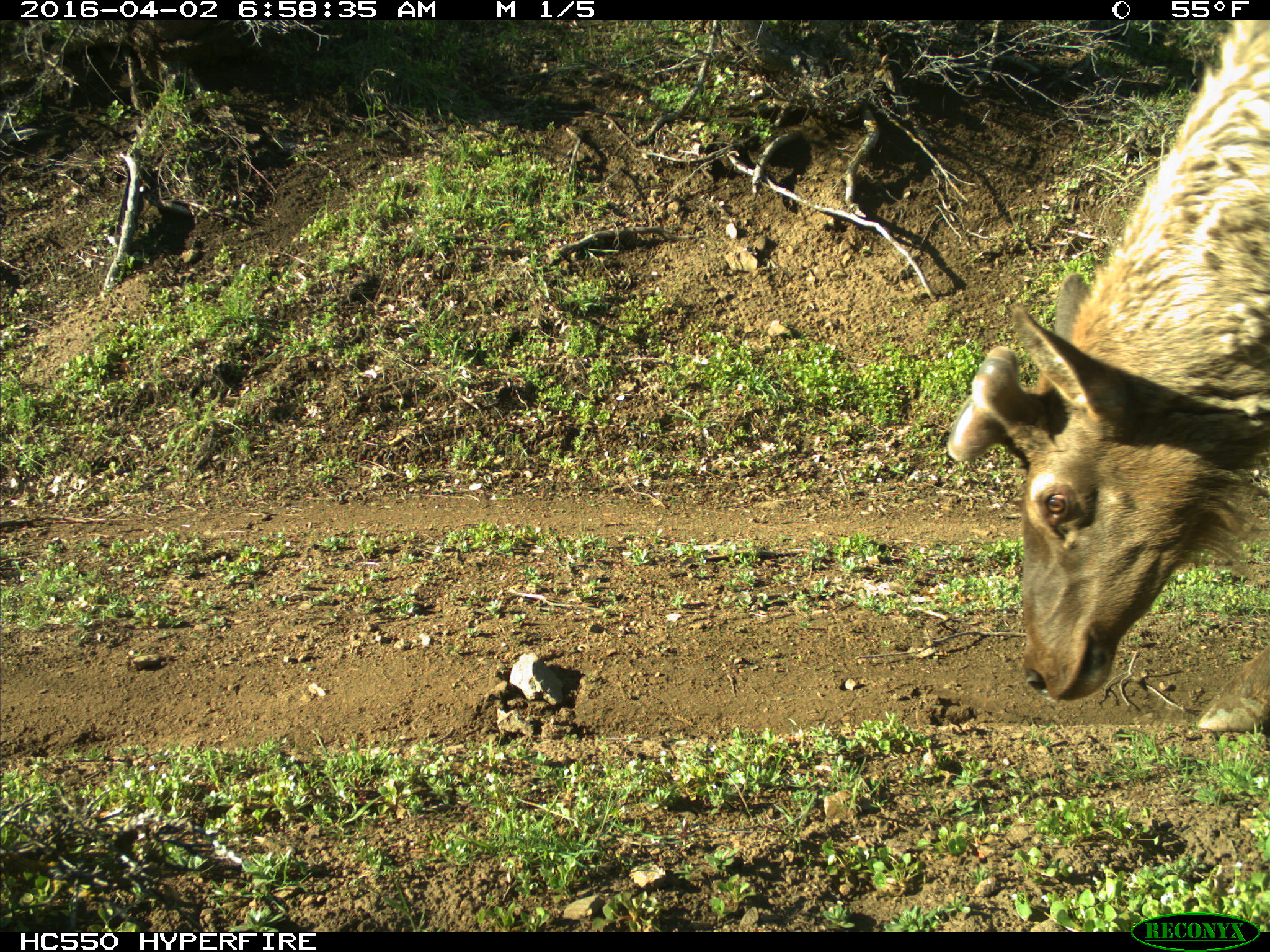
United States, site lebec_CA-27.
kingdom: Animalia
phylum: Chordata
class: Mammalia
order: Artiodactyla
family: Cervidae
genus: Cervus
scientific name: Cervus canadensis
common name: elk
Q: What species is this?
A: Cervus canadensis (elk).